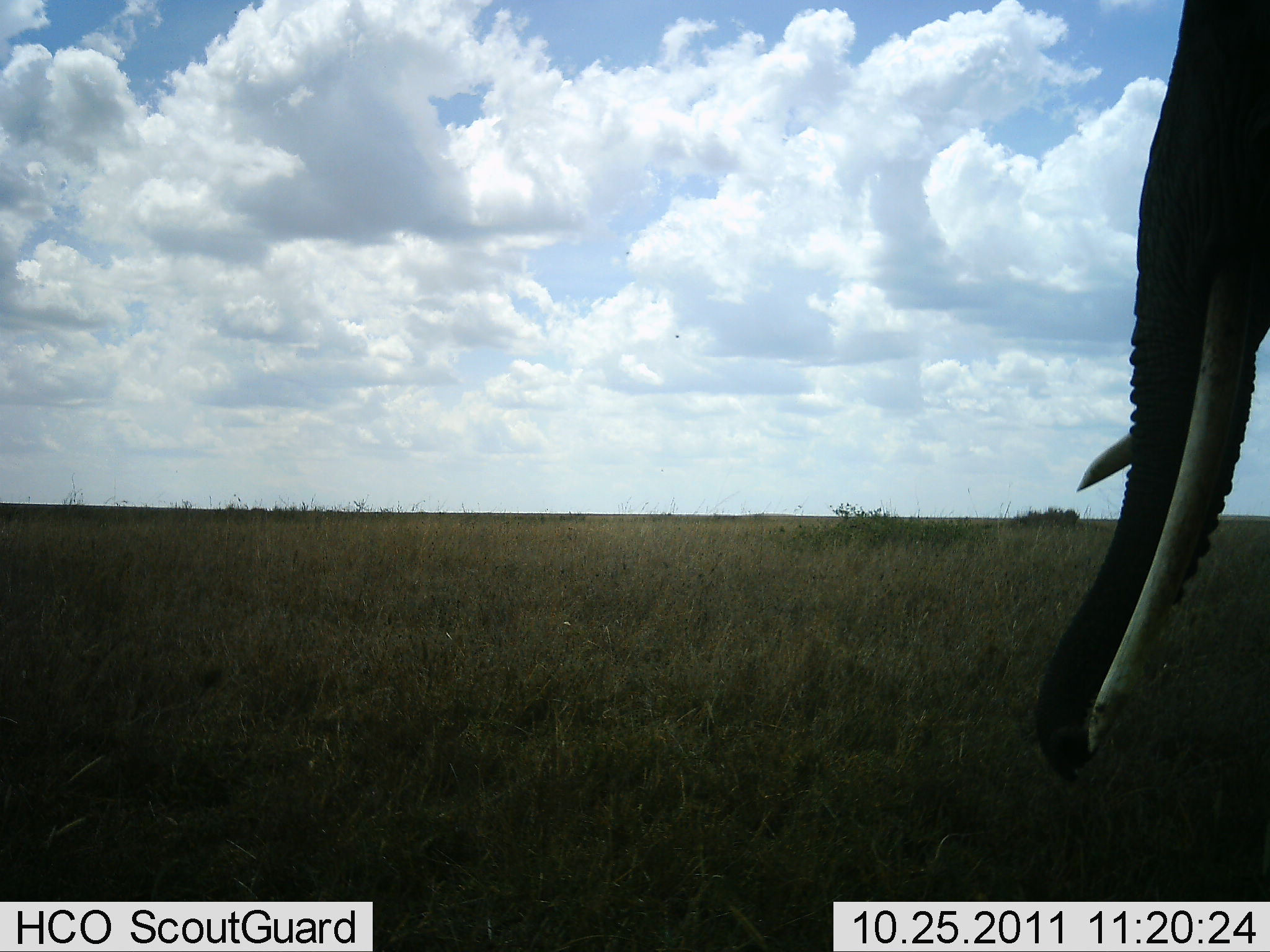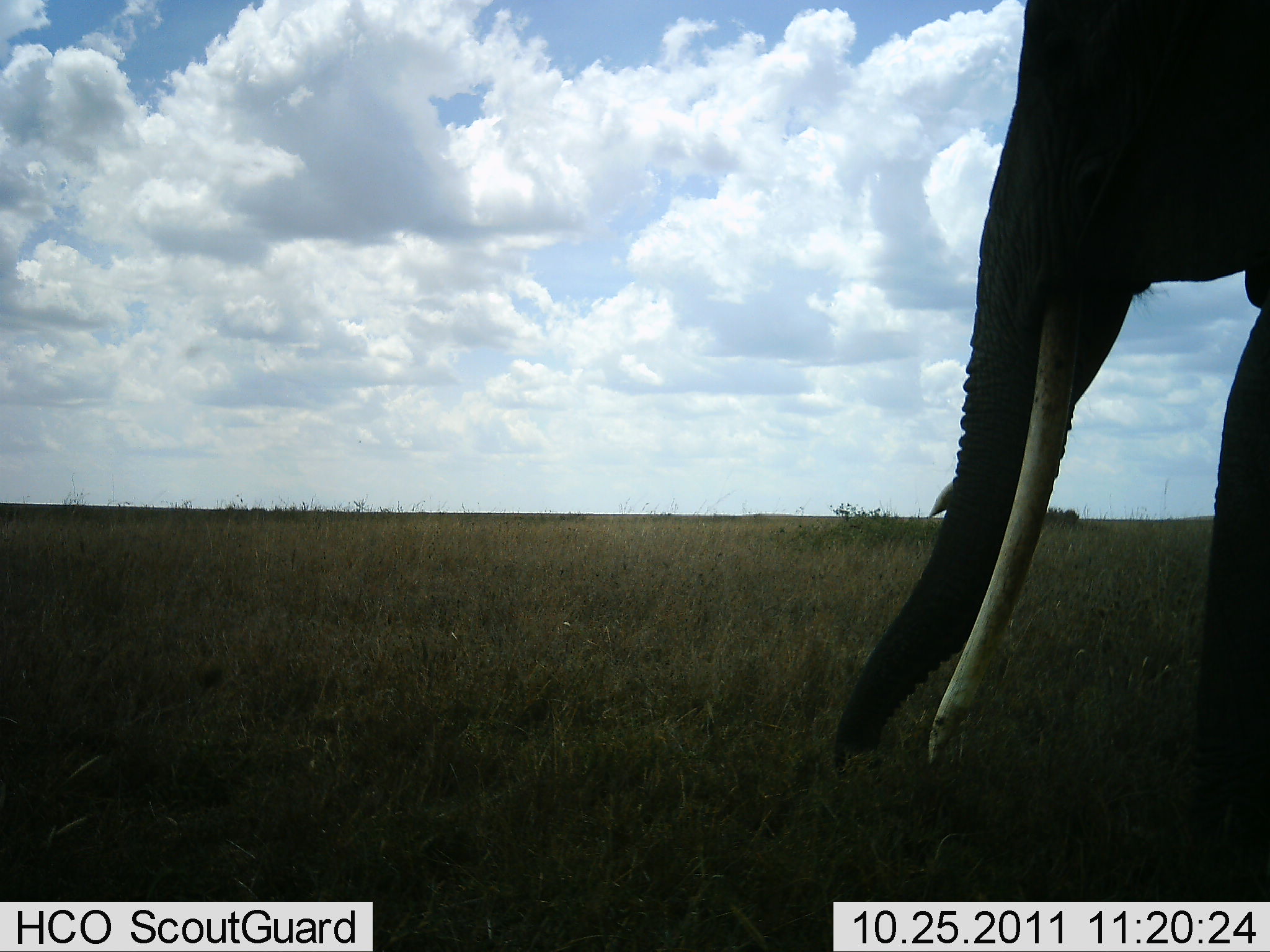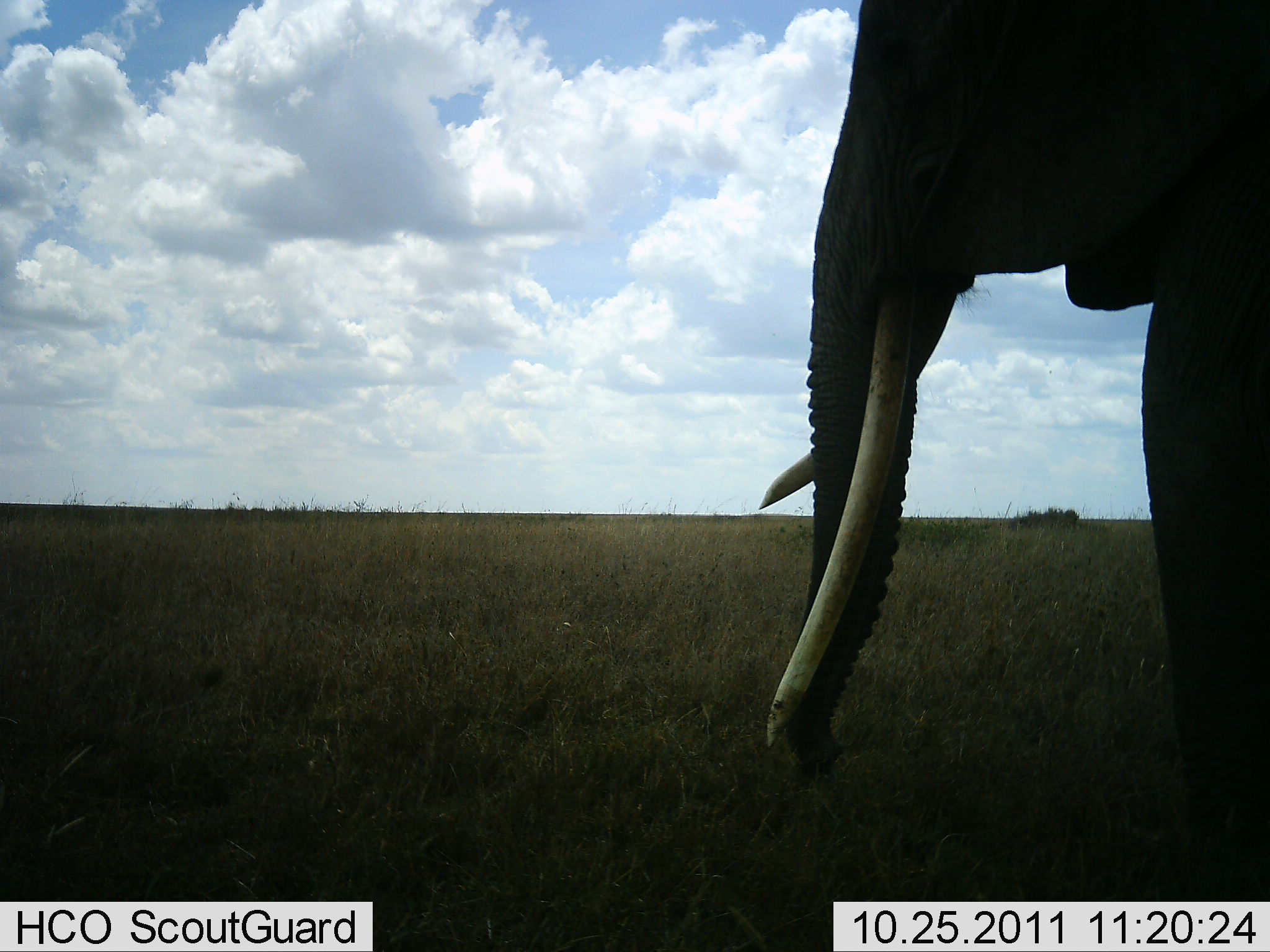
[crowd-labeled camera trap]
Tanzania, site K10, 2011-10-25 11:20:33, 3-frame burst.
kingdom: Animalia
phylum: Chordata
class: Mammalia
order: Proboscidea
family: Elephantidae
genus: Loxodonta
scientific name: Loxodonta africana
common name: african bush elephant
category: elephant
Elephant (african bush elephant) (Loxodonta africana), count 1. Behavior (volunteer vote fractions): standing 27%, resting 0%, moving 73%, interacting 0%. Young present (vote fraction): 0%. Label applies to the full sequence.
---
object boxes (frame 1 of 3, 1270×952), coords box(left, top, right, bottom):
animal: box(1032, 0, 1270, 779)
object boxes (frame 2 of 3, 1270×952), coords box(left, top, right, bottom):
animal: box(829, 0, 1270, 847)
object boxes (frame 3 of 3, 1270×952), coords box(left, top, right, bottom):
animal: box(755, 0, 1270, 901)